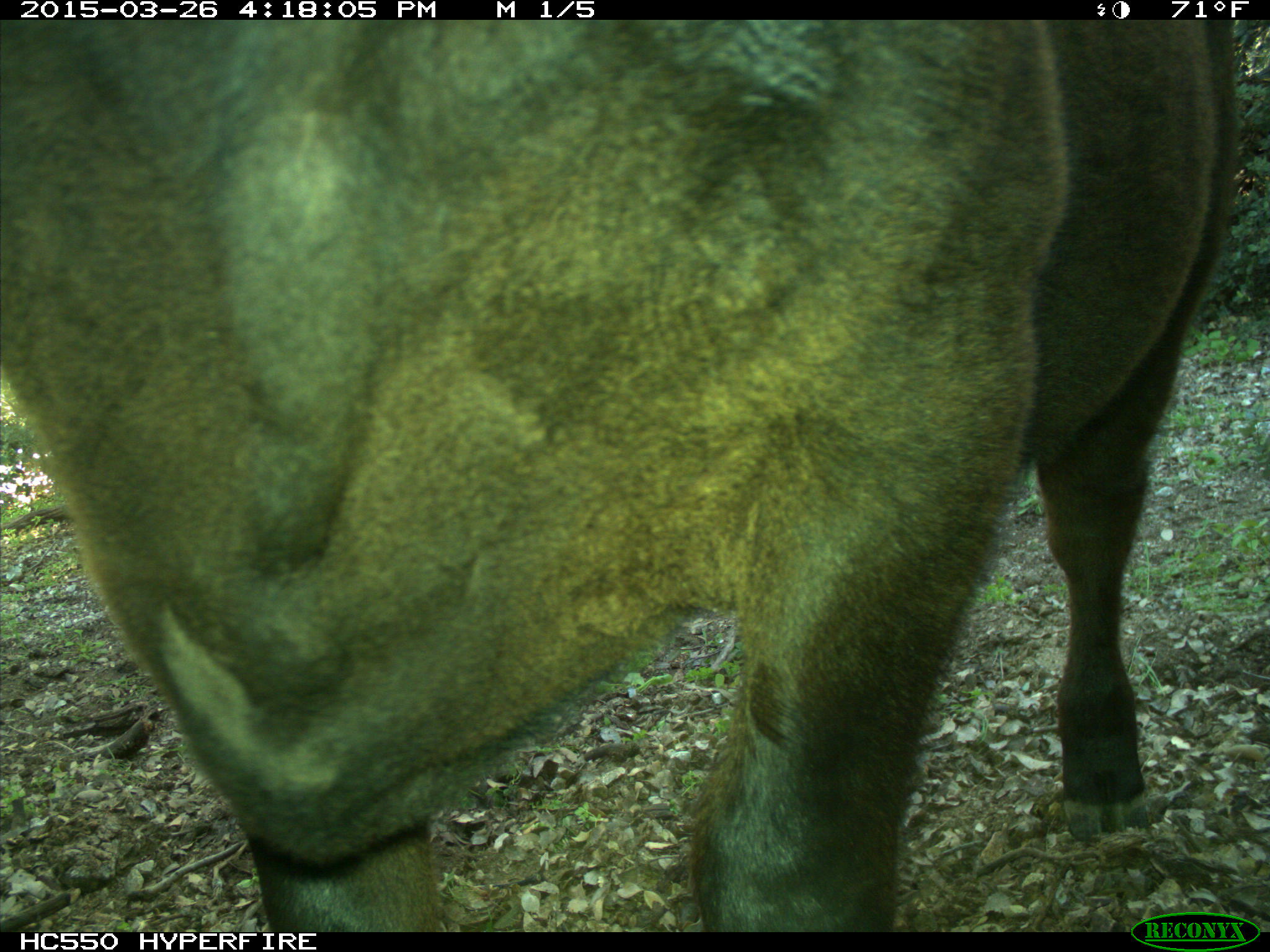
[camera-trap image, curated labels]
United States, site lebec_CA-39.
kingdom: Animalia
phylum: Chordata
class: Mammalia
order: Artiodactyla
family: Bovidae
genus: Bos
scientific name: Bos taurus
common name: domestic cow